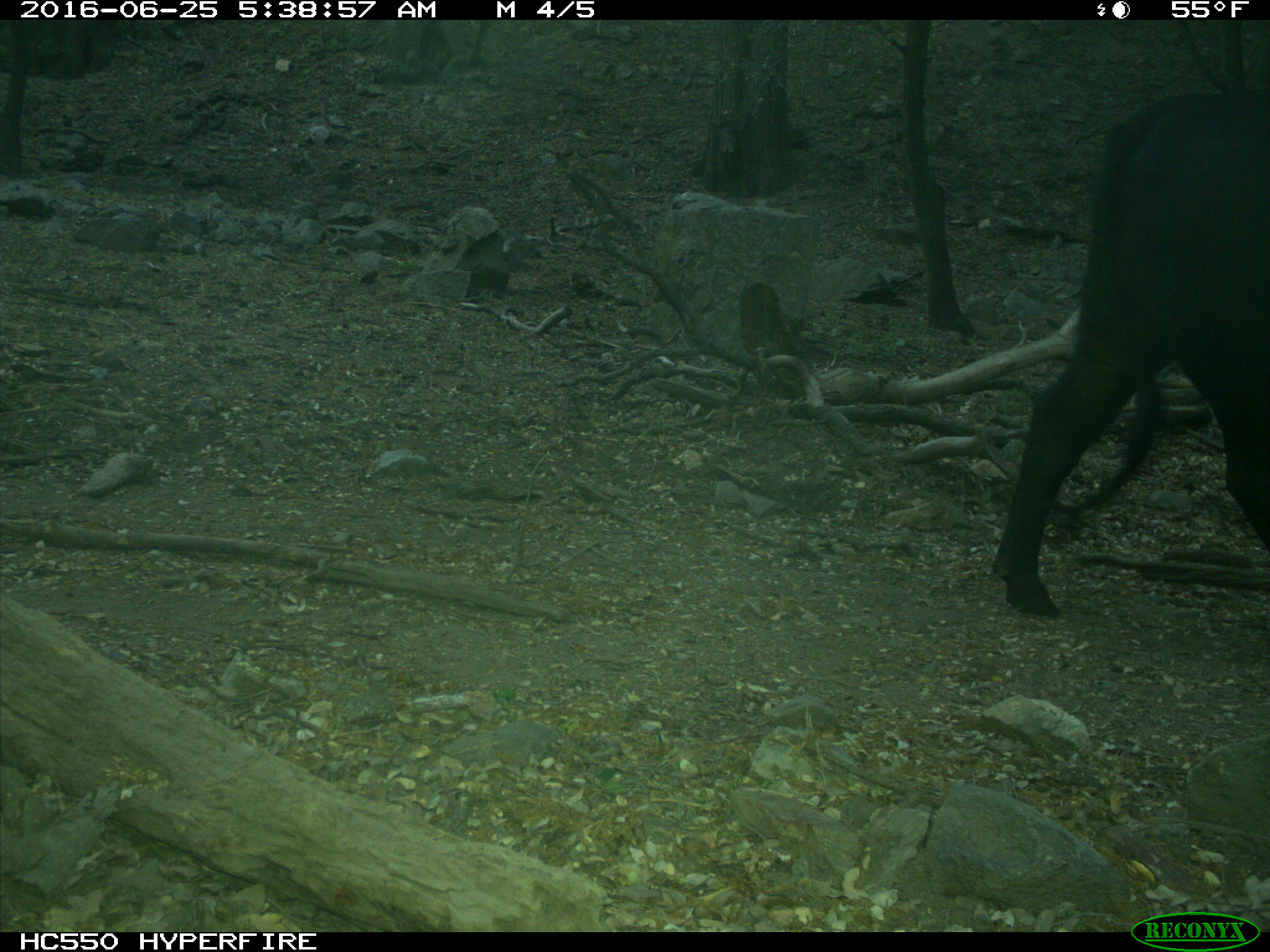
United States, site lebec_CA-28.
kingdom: Animalia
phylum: Chordata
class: Mammalia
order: Artiodactyla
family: Bovidae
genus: Bos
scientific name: Bos taurus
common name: domestic cow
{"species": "Bos taurus (domestic cow)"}